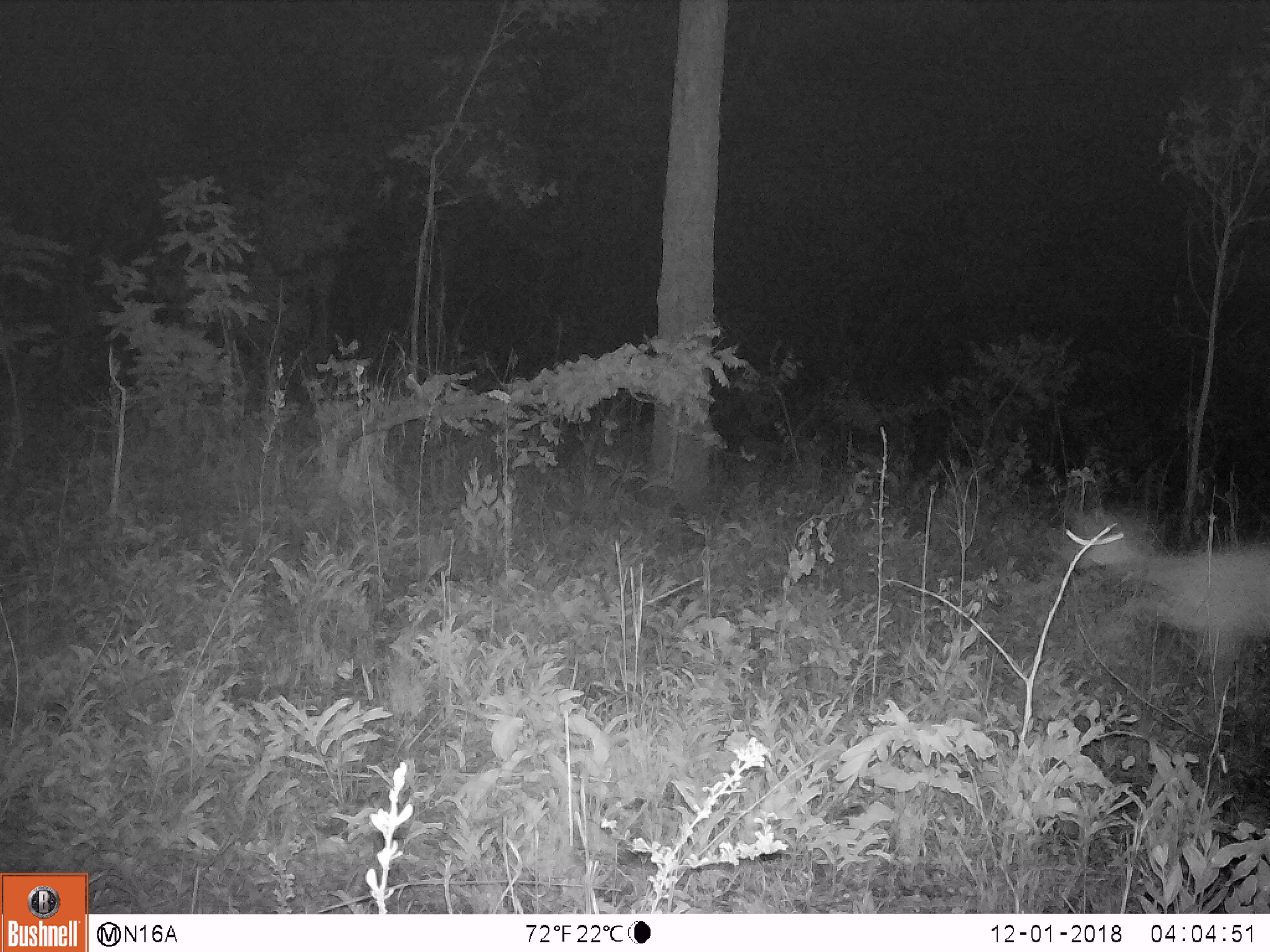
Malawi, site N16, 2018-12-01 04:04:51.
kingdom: Animalia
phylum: Chordata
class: Mammalia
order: Artiodactyla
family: Bovidae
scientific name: Antilopinae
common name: small antelope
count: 1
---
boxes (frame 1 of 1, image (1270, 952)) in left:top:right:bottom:
small antelope: 1047:493:1266:747